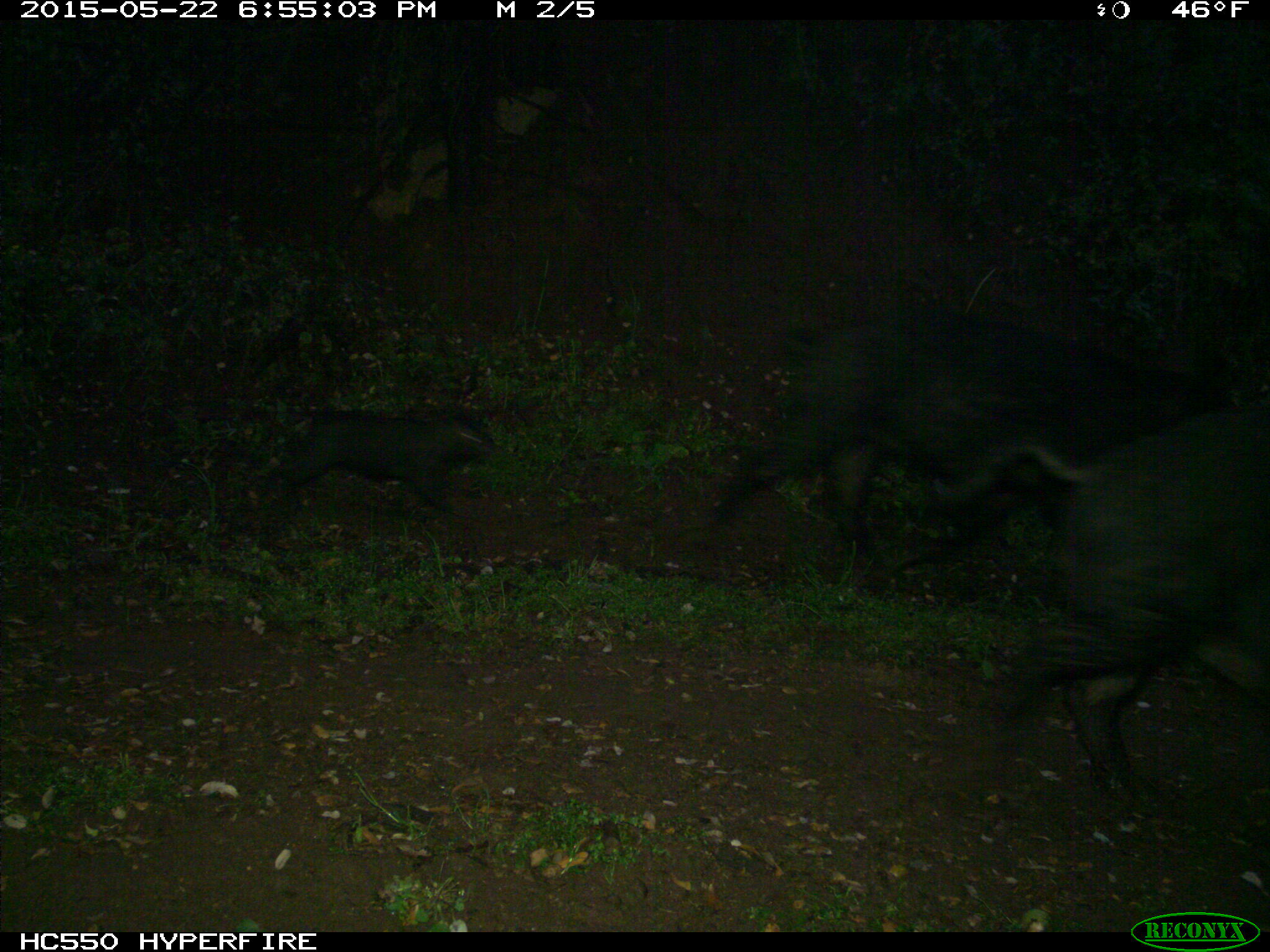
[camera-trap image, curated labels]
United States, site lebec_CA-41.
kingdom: Animalia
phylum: Chordata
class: Mammalia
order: Artiodactyla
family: Suidae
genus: Sus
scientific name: Sus scrofa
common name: wild boar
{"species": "Sus scrofa (wild boar)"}